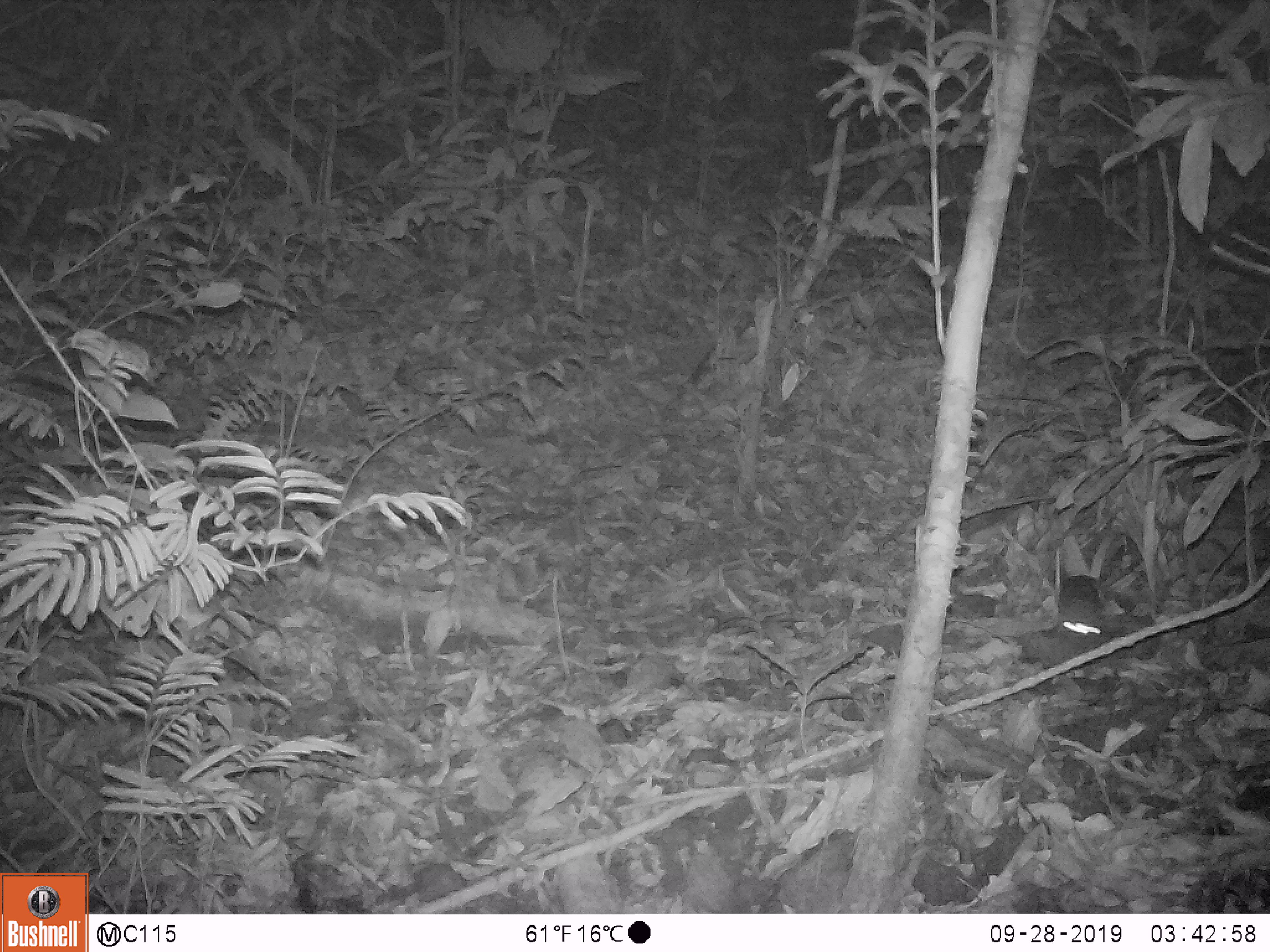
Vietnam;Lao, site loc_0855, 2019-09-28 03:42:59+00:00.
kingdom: Animalia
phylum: Chordata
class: Mammalia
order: Rodentia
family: Muridae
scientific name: Muridae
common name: old-world mice and rats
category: unidentified murid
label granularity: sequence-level